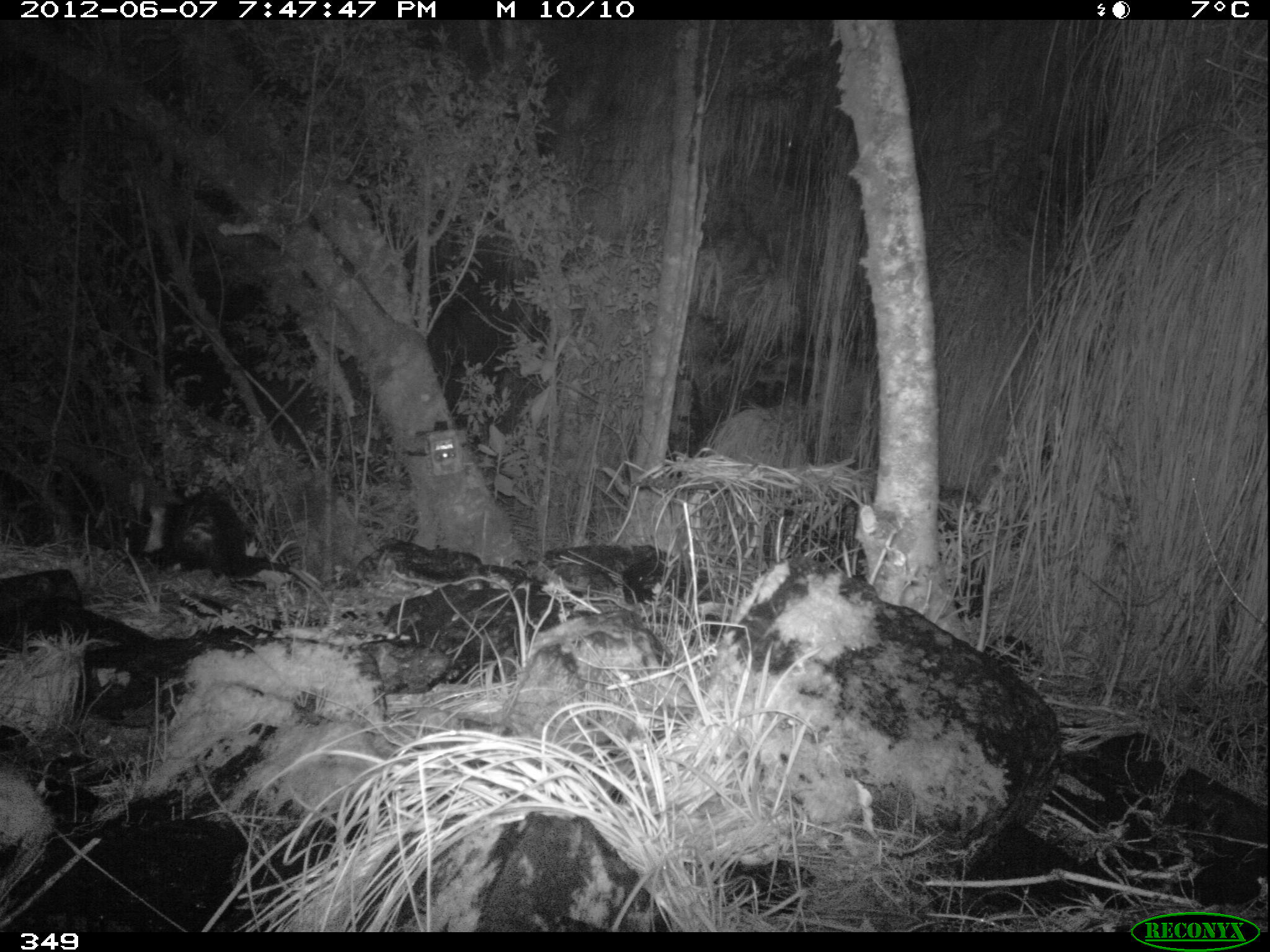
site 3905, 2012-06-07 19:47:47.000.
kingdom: Animalia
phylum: Chordata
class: Mammalia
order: Didelphimorphia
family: Didelphidae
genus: Didelphis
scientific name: Didelphis pernigra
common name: andean white-eared opossum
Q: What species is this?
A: Didelphis pernigra (andean white-eared opossum).